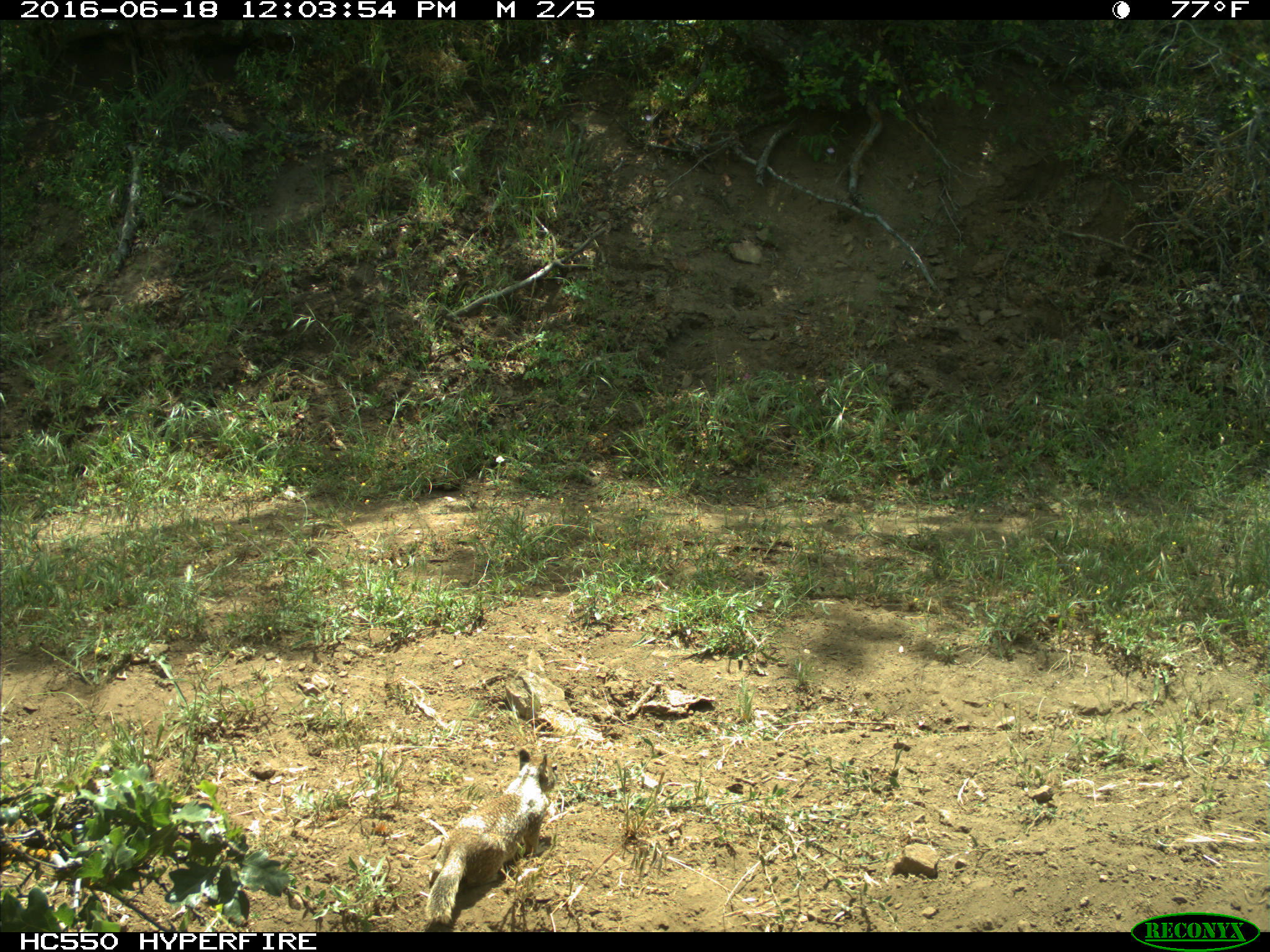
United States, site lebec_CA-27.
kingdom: Animalia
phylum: Chordata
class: Mammalia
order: Rodentia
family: Sciuridae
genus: Otospermophilus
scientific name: Otospermophilus beecheyi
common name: california ground squirrel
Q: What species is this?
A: Otospermophilus beecheyi (california ground squirrel).